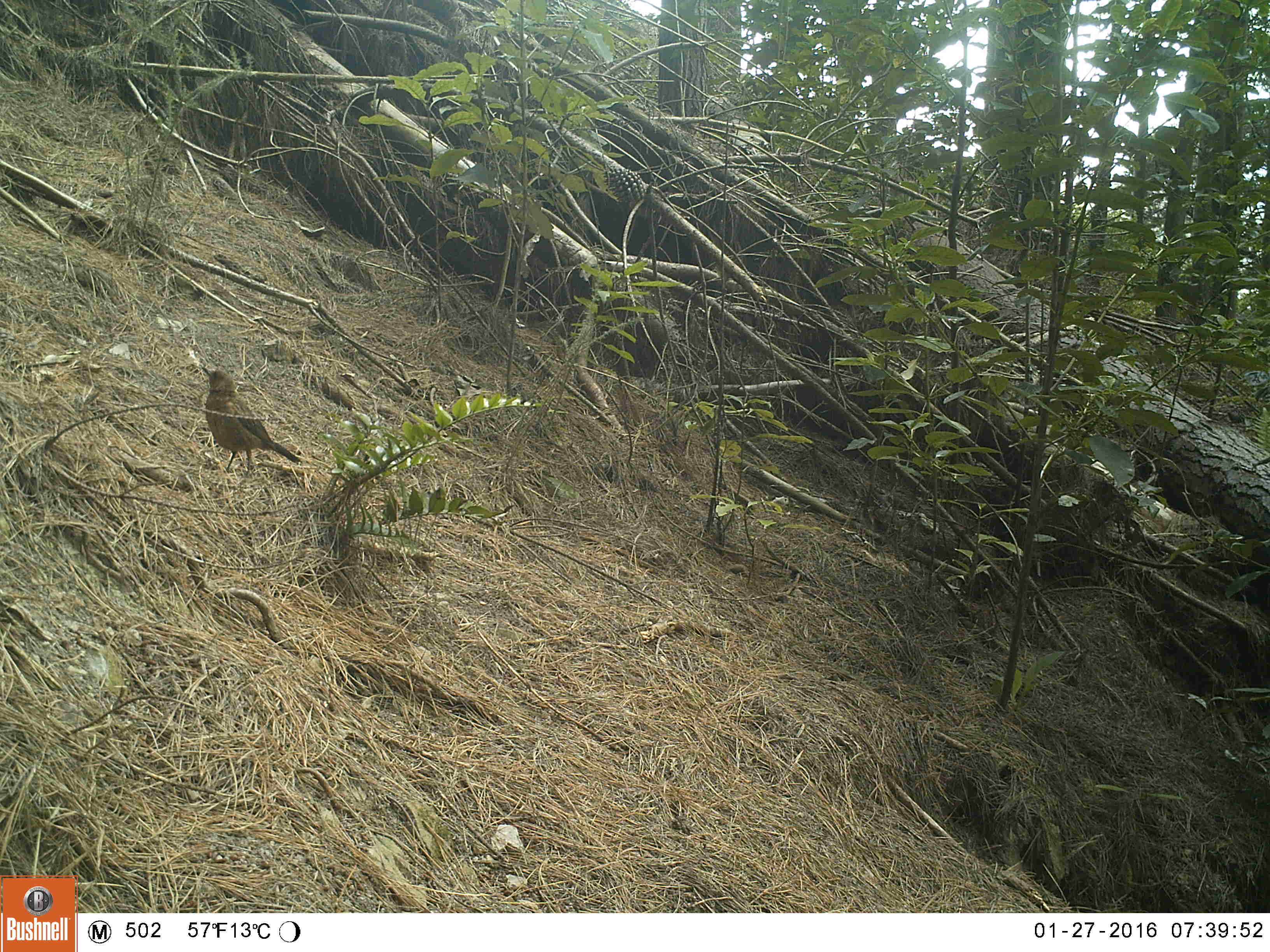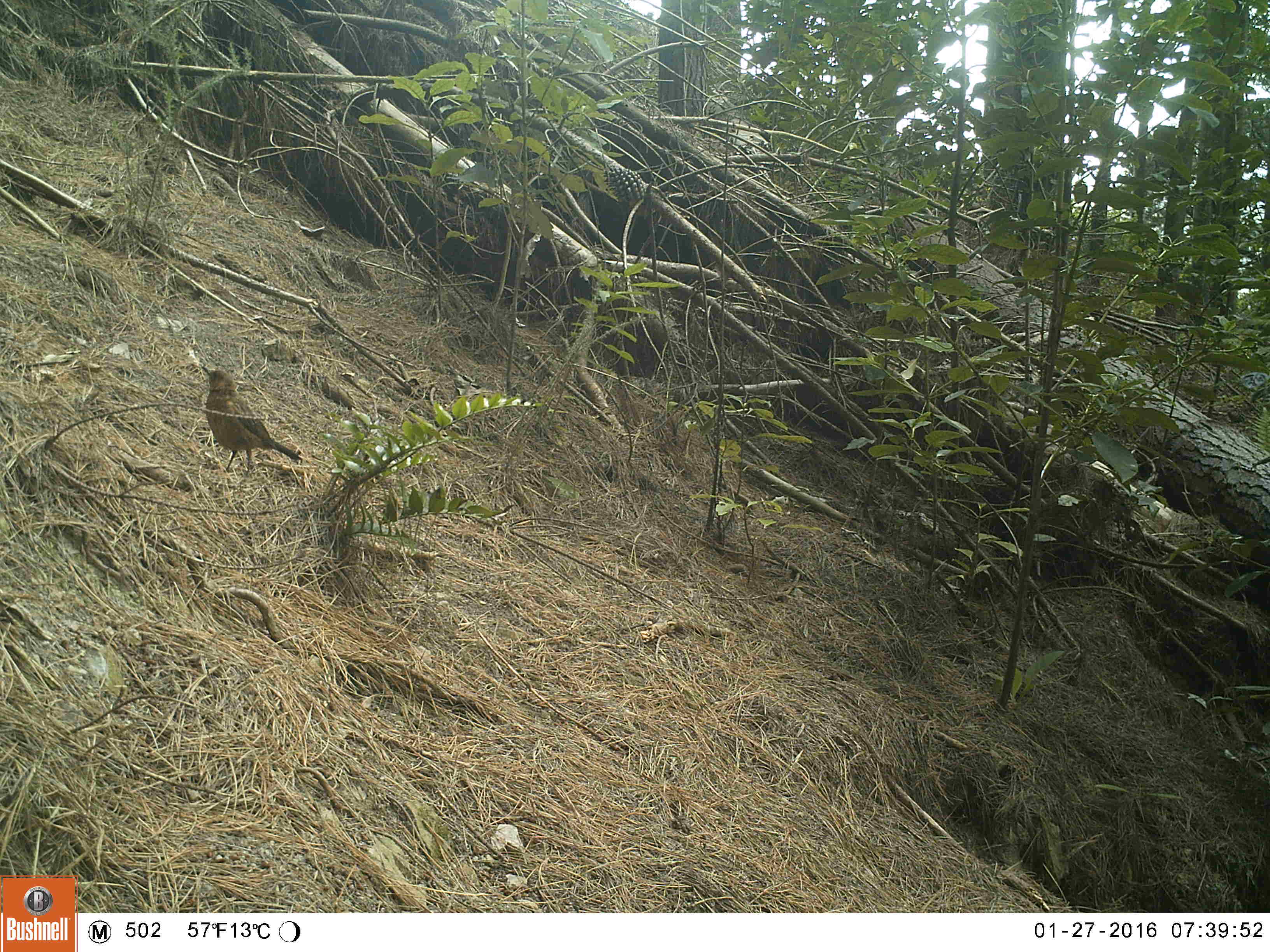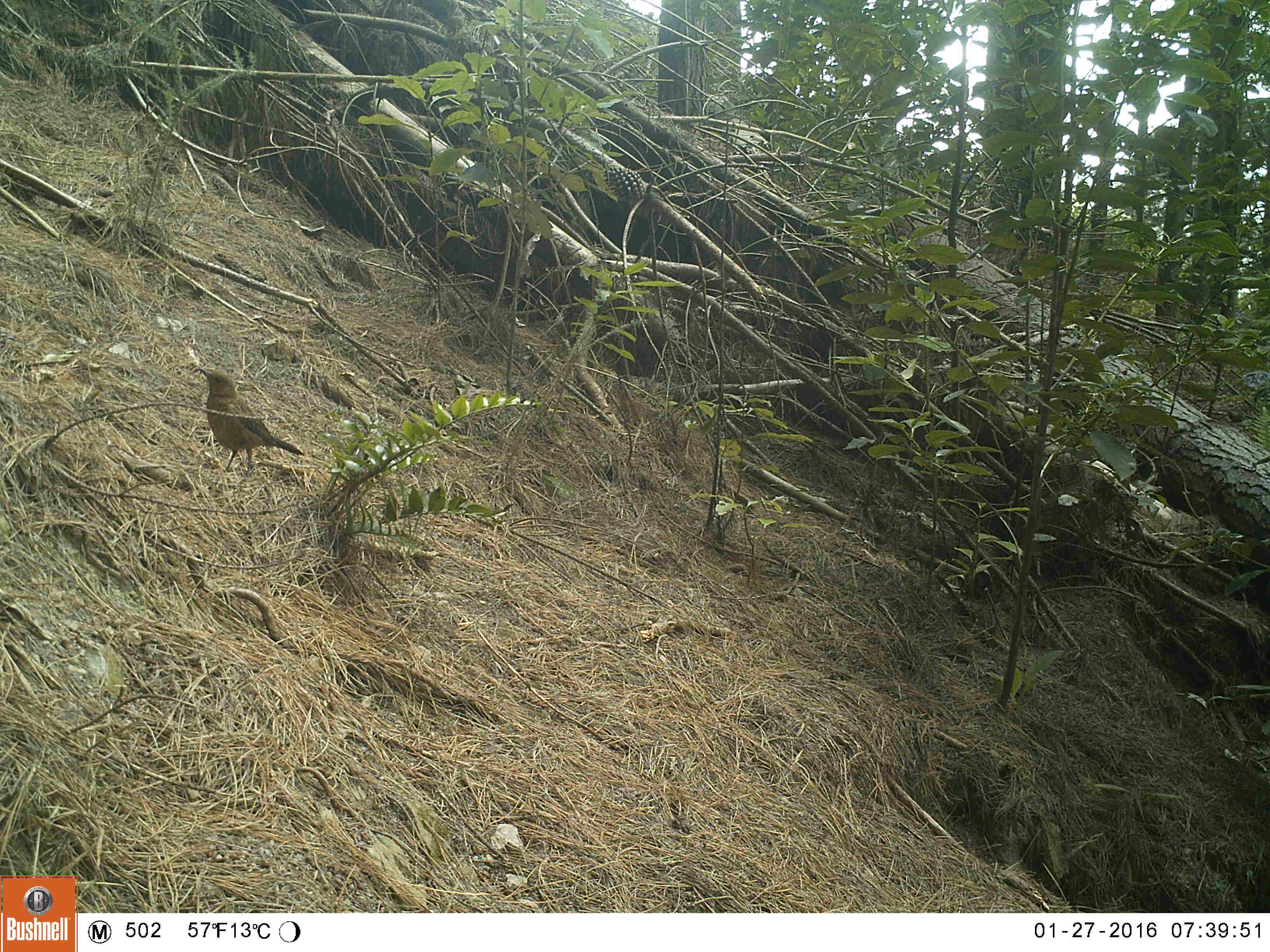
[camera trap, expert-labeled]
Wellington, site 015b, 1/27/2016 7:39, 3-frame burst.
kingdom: Animalia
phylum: Chordata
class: Aves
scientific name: Aves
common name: bird